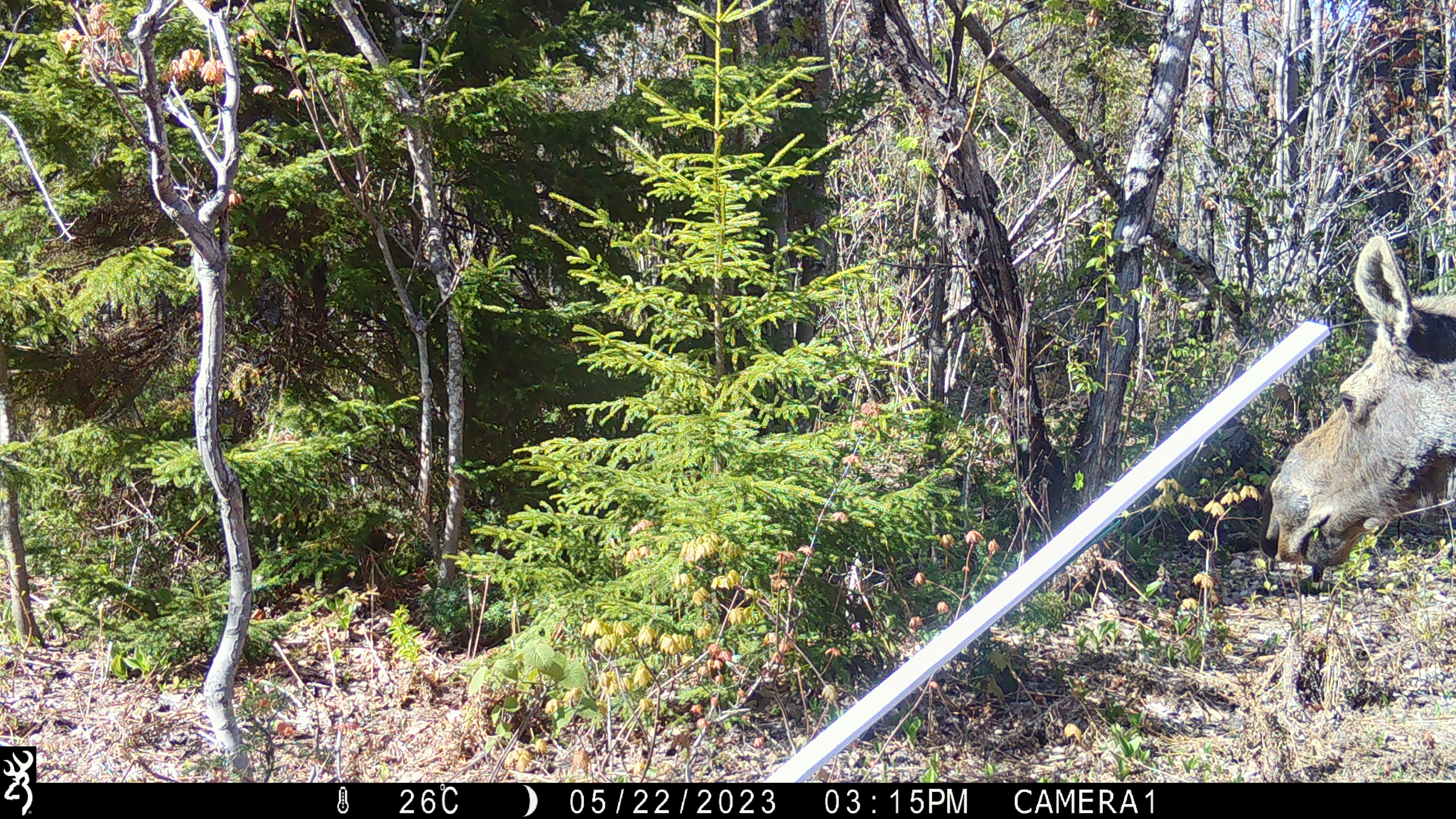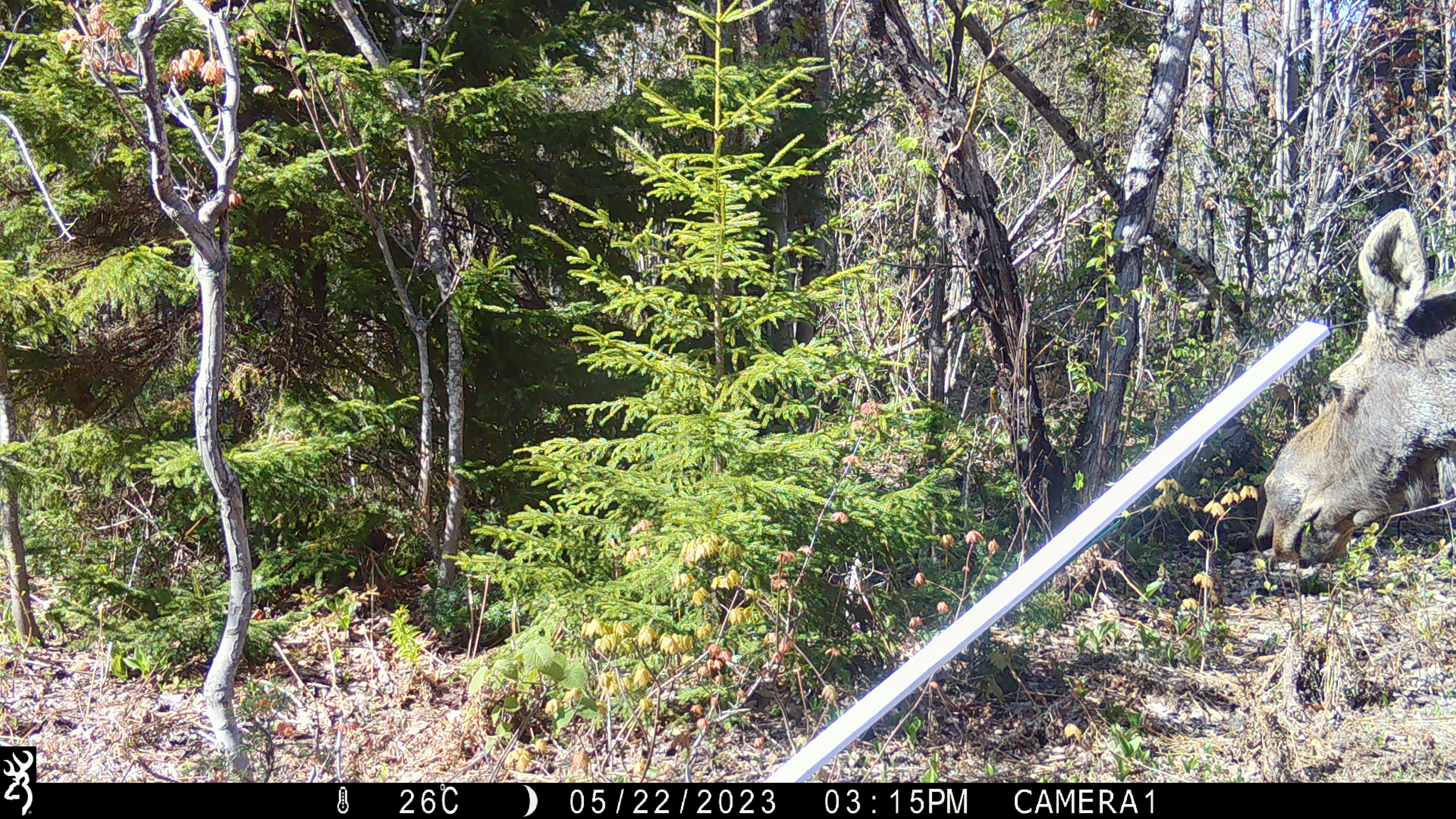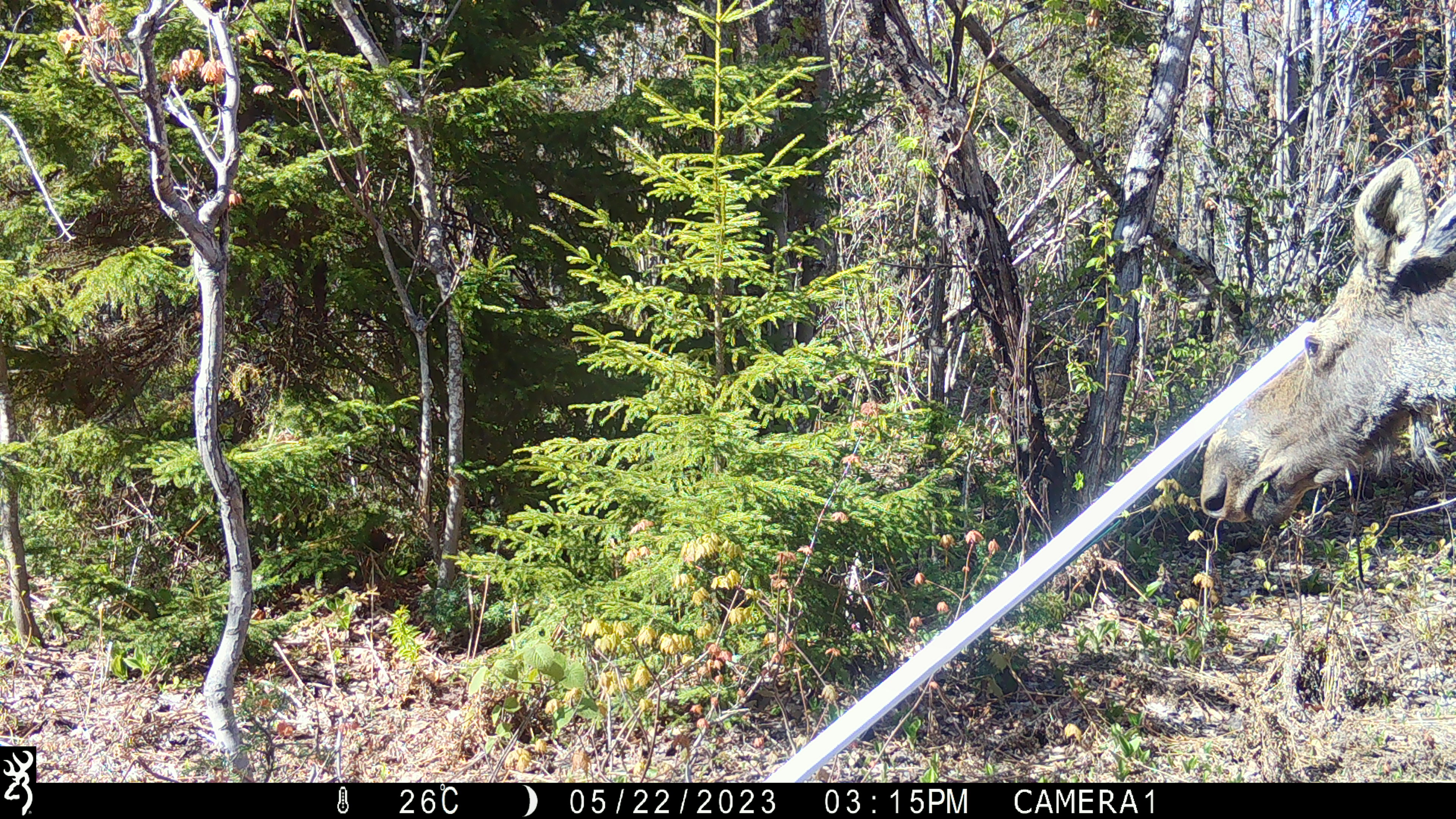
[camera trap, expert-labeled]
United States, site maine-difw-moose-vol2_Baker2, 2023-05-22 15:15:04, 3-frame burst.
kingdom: Animalia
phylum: Chordata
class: Mammalia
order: Artiodactyla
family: Cervidae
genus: Alces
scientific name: Alces alces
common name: moose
Moose (Alces alces).